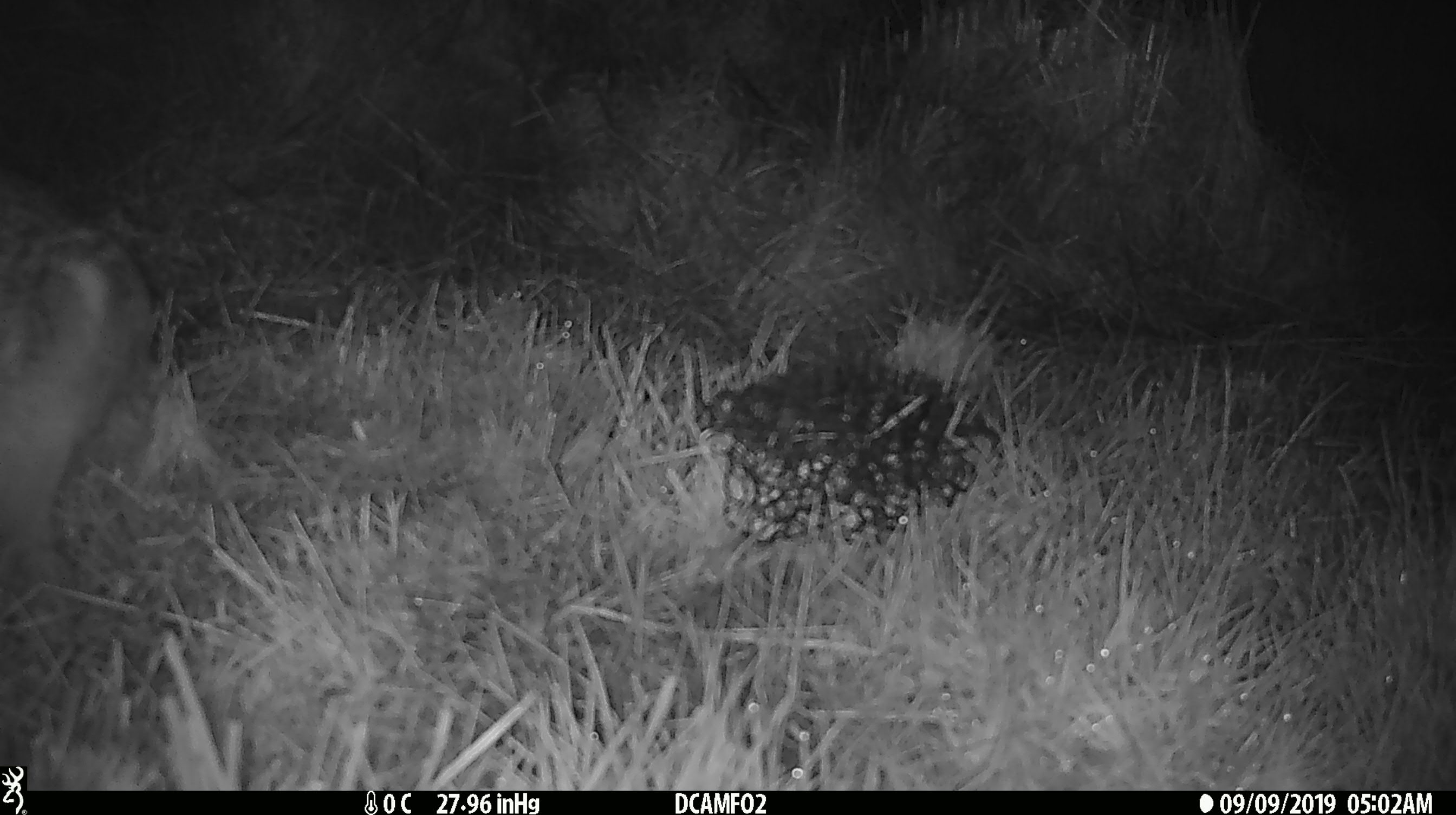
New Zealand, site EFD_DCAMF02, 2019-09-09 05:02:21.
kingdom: Animalia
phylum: Chordata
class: Mammalia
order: Lagomorpha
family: Leporidae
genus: Lepus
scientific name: Lepus europaeus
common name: brown hare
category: hare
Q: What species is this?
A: Hare (brown hare) (Lepus europaeus).